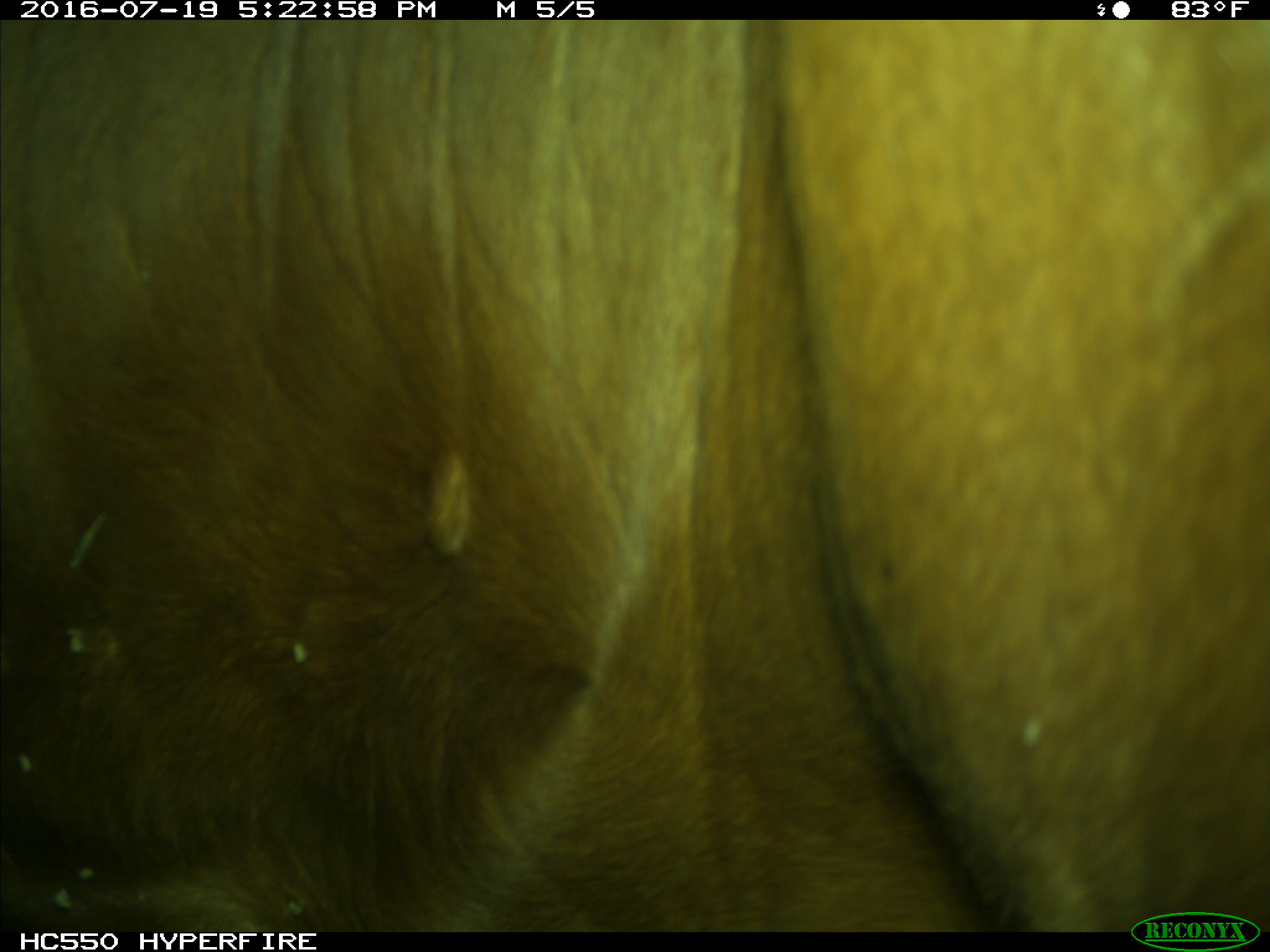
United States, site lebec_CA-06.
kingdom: Animalia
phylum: Chordata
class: Mammalia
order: Artiodactyla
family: Bovidae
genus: Bos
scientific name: Bos taurus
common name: domestic cow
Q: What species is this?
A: Bos taurus (domestic cow).